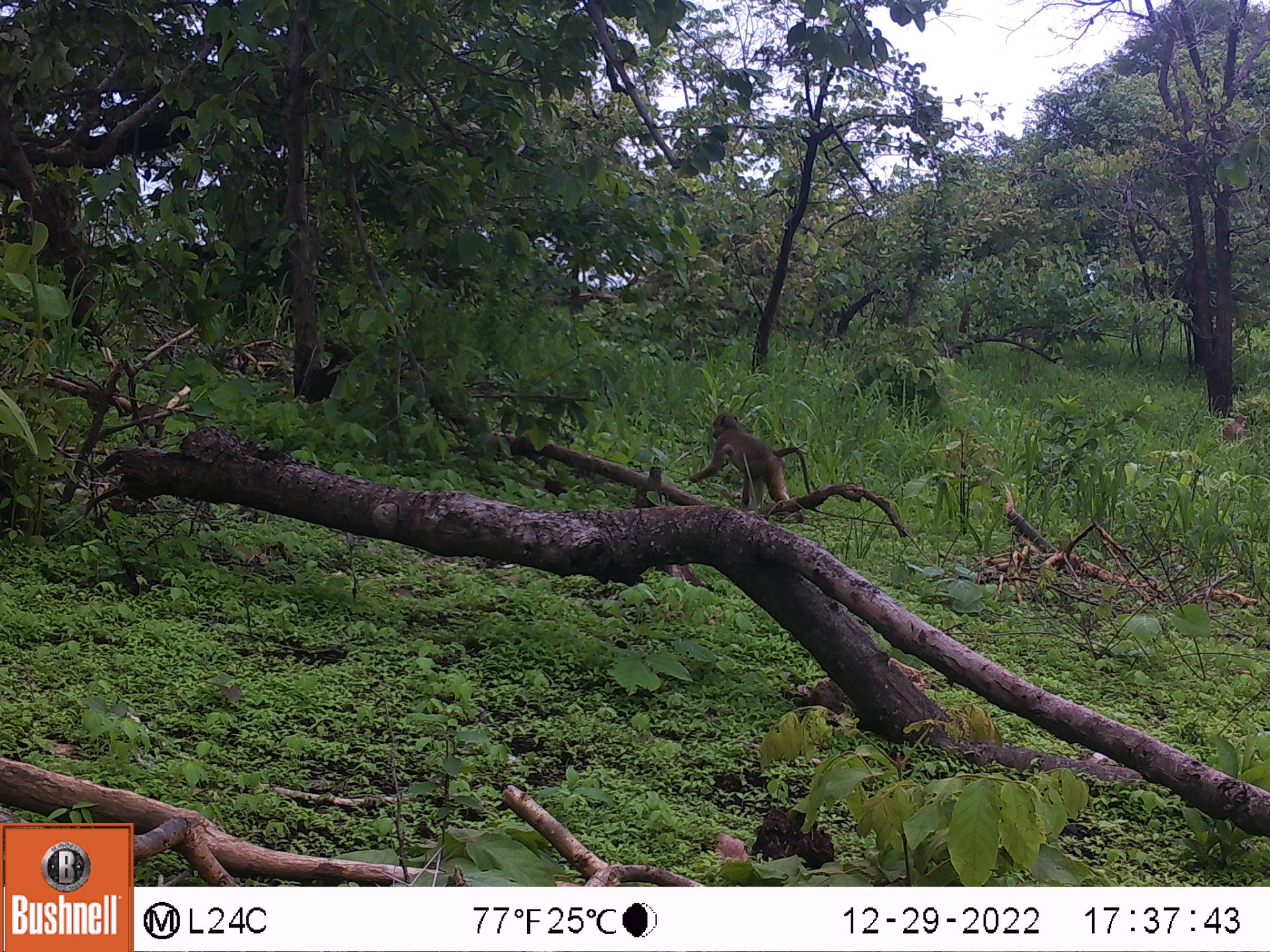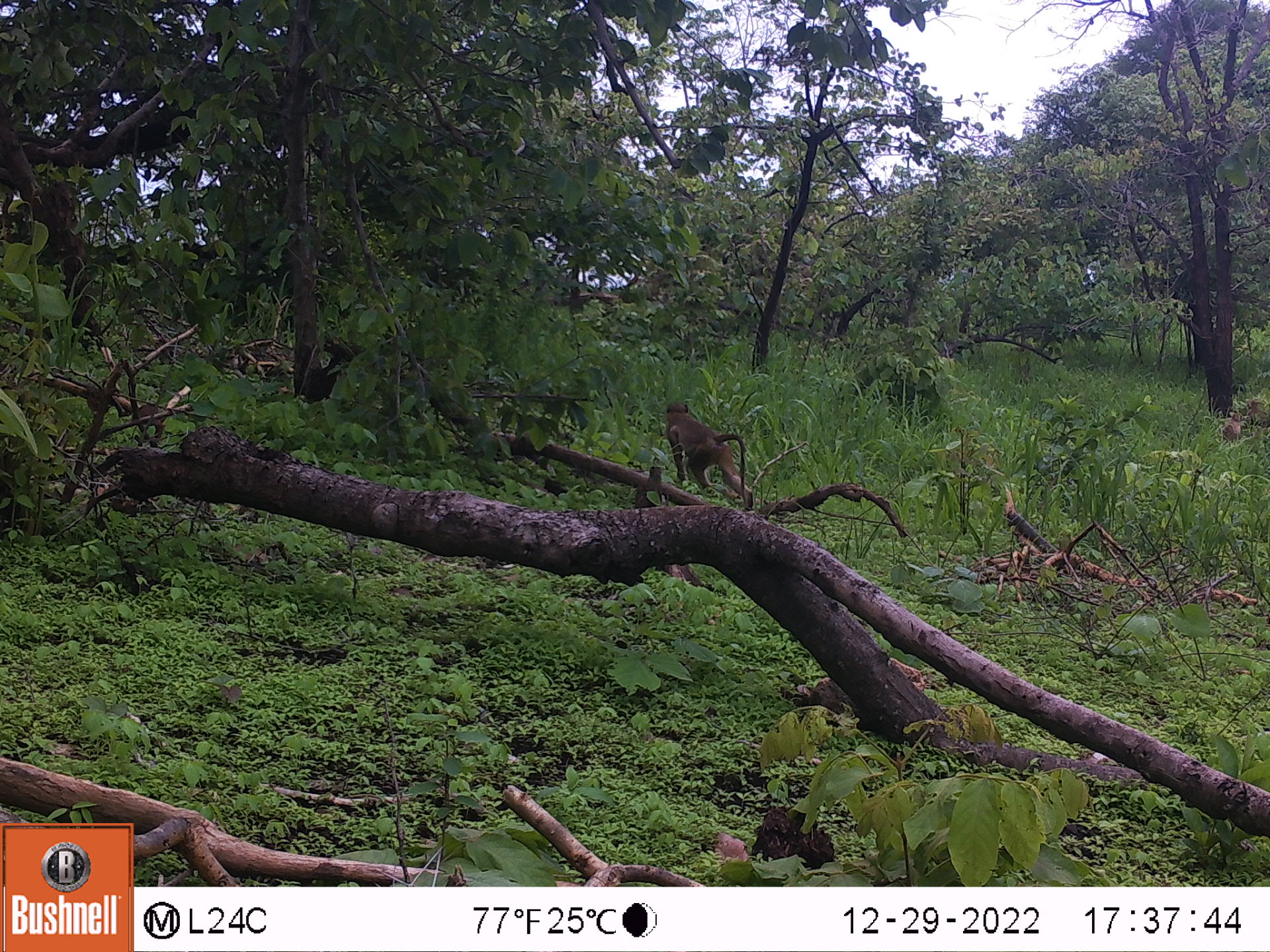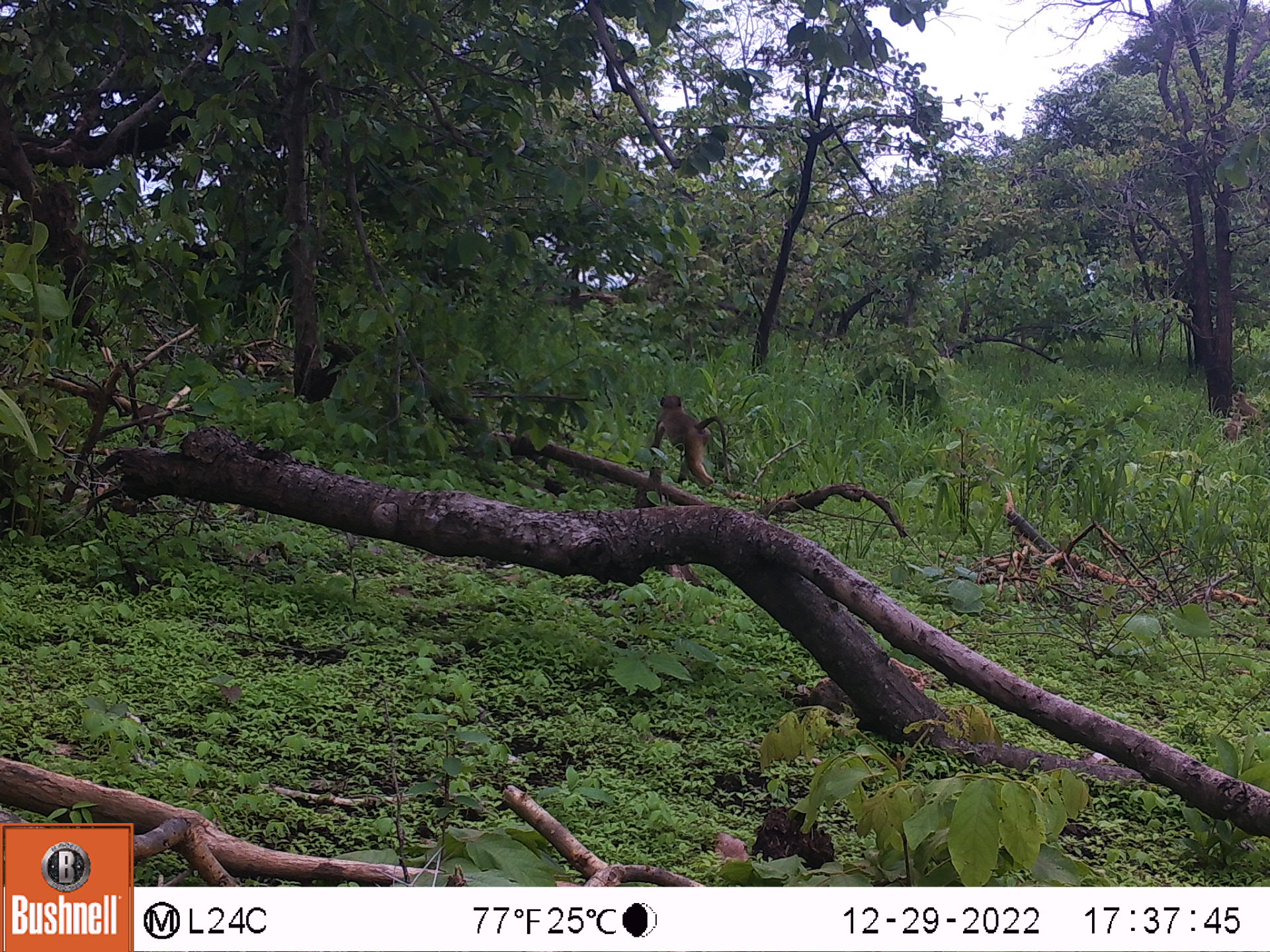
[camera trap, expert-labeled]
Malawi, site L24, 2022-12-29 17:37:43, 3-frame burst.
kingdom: Animalia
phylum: Chordata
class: Mammalia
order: Primates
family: Cercopithecidae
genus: Papio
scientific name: Papio cynocephalus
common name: yellow baboon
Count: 2.